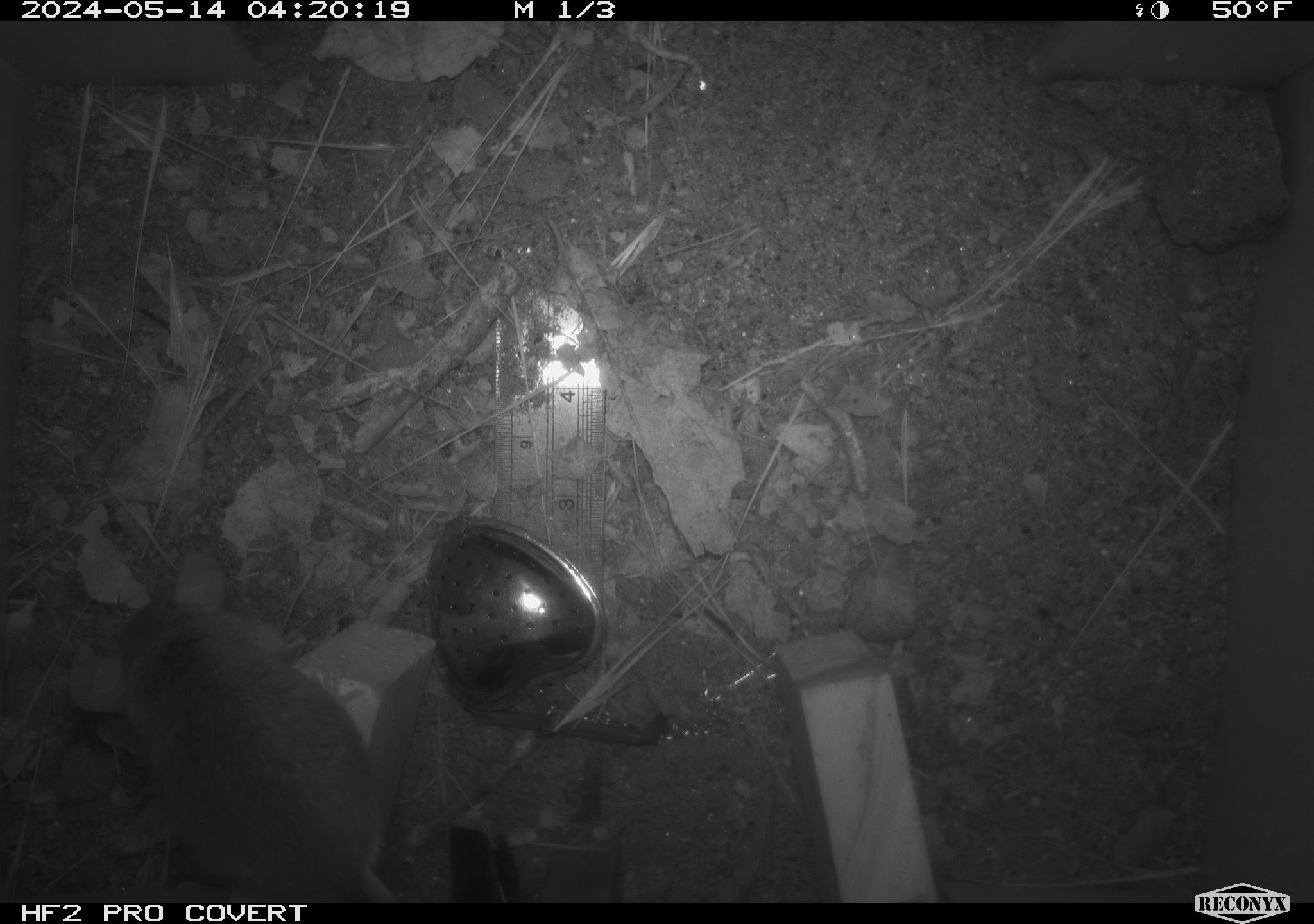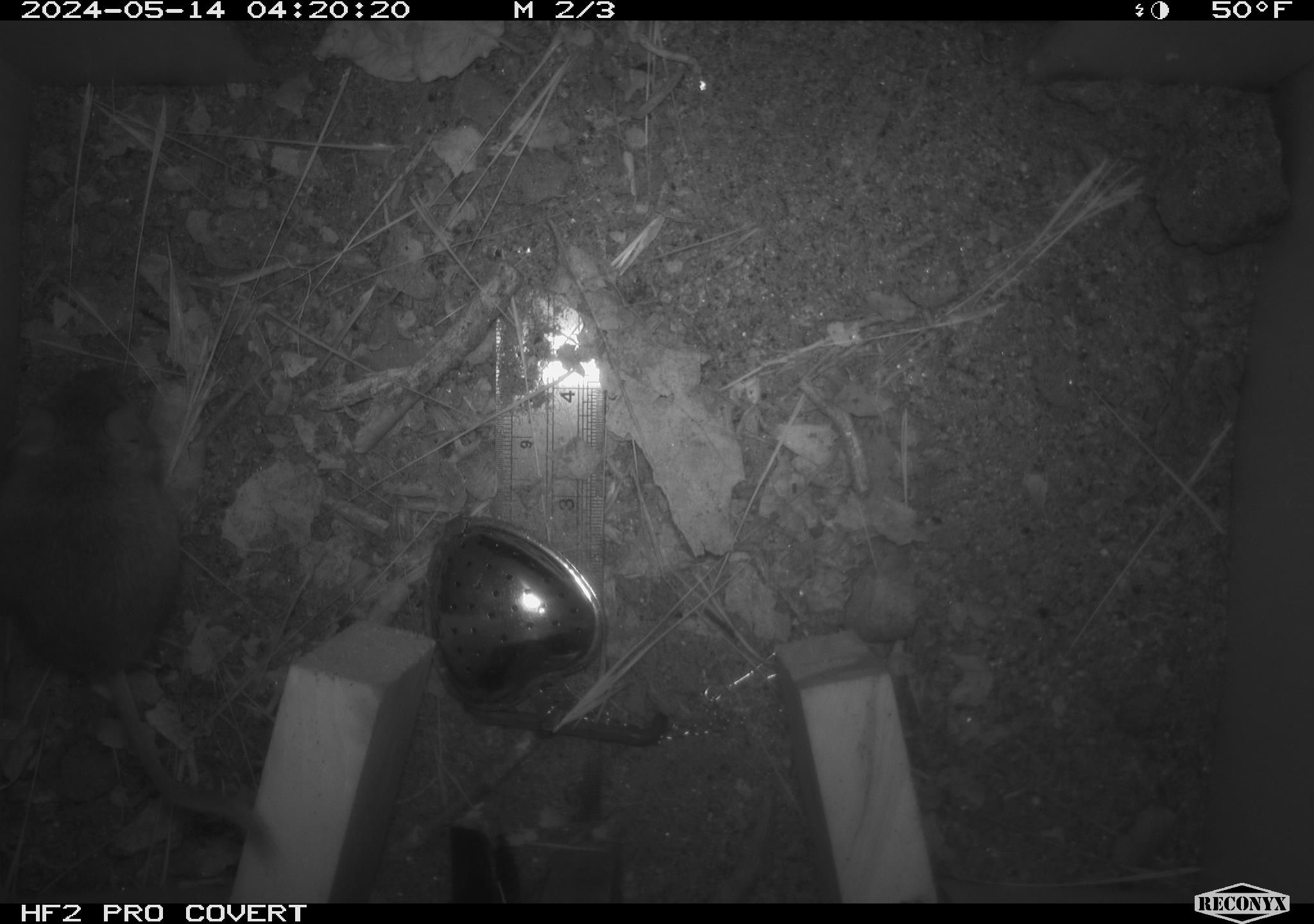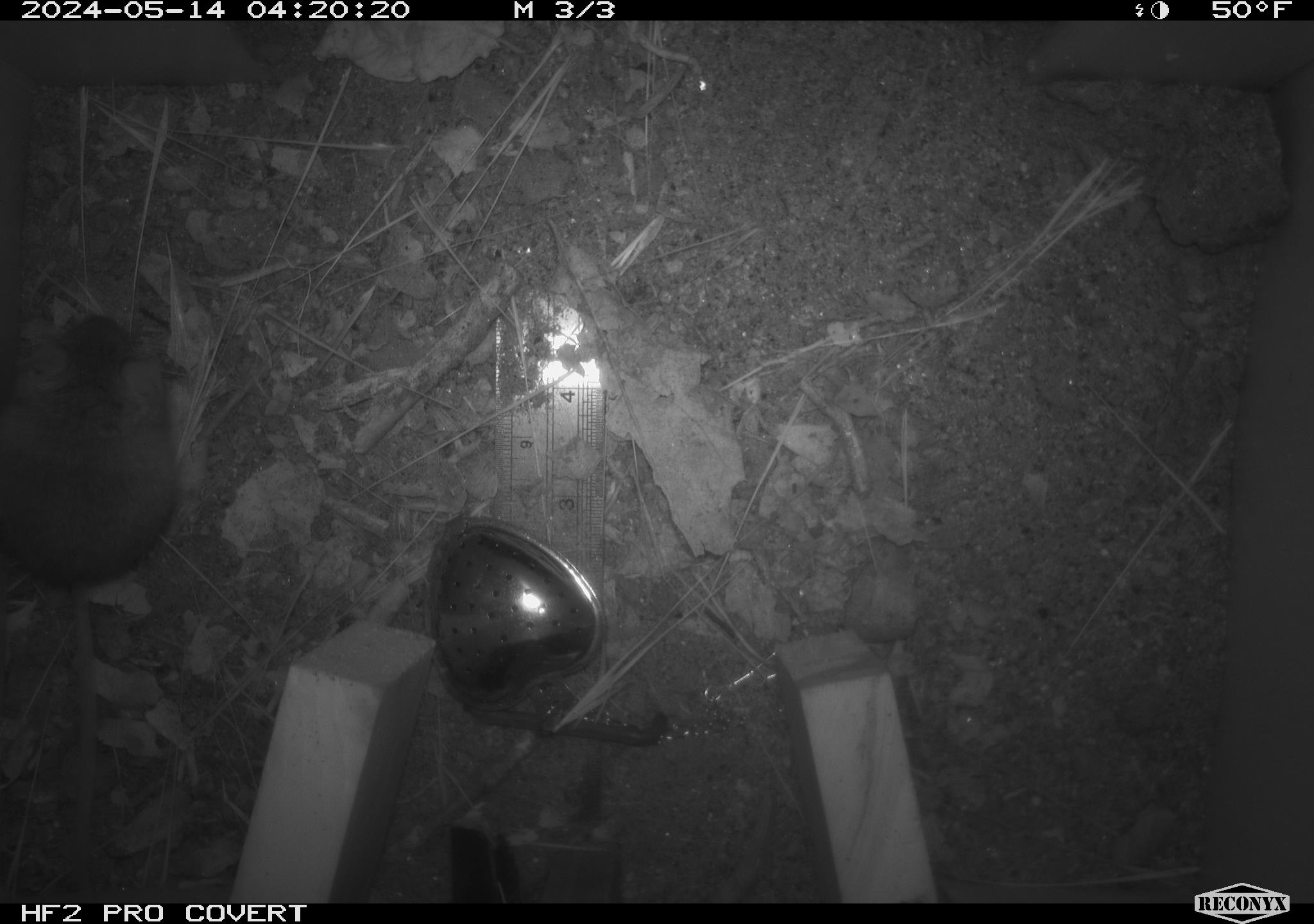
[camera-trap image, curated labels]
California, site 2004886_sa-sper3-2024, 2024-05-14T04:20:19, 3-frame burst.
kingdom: Animalia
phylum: Chordata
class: Mammalia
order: Rodentia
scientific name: Rodentia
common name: mouse species